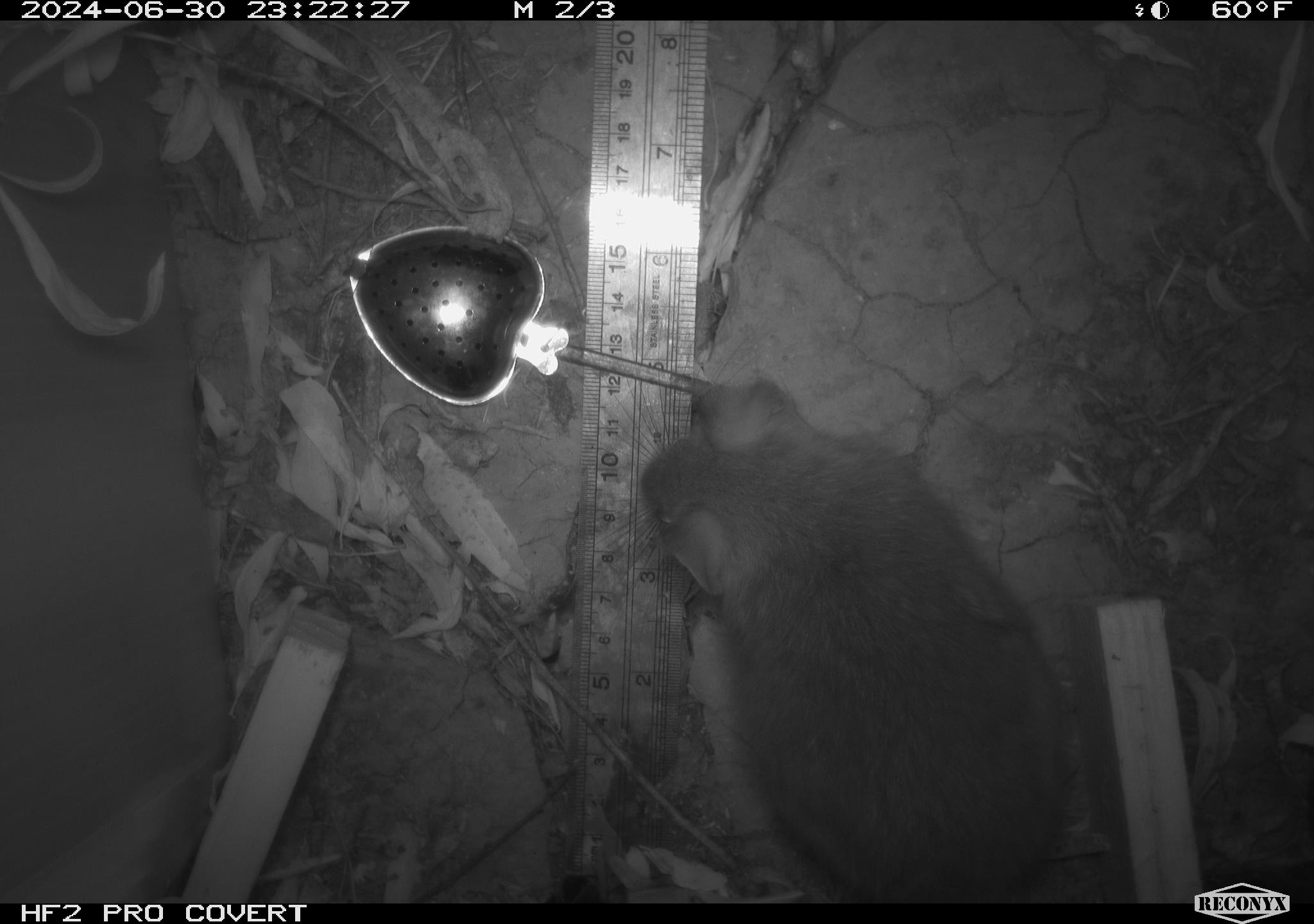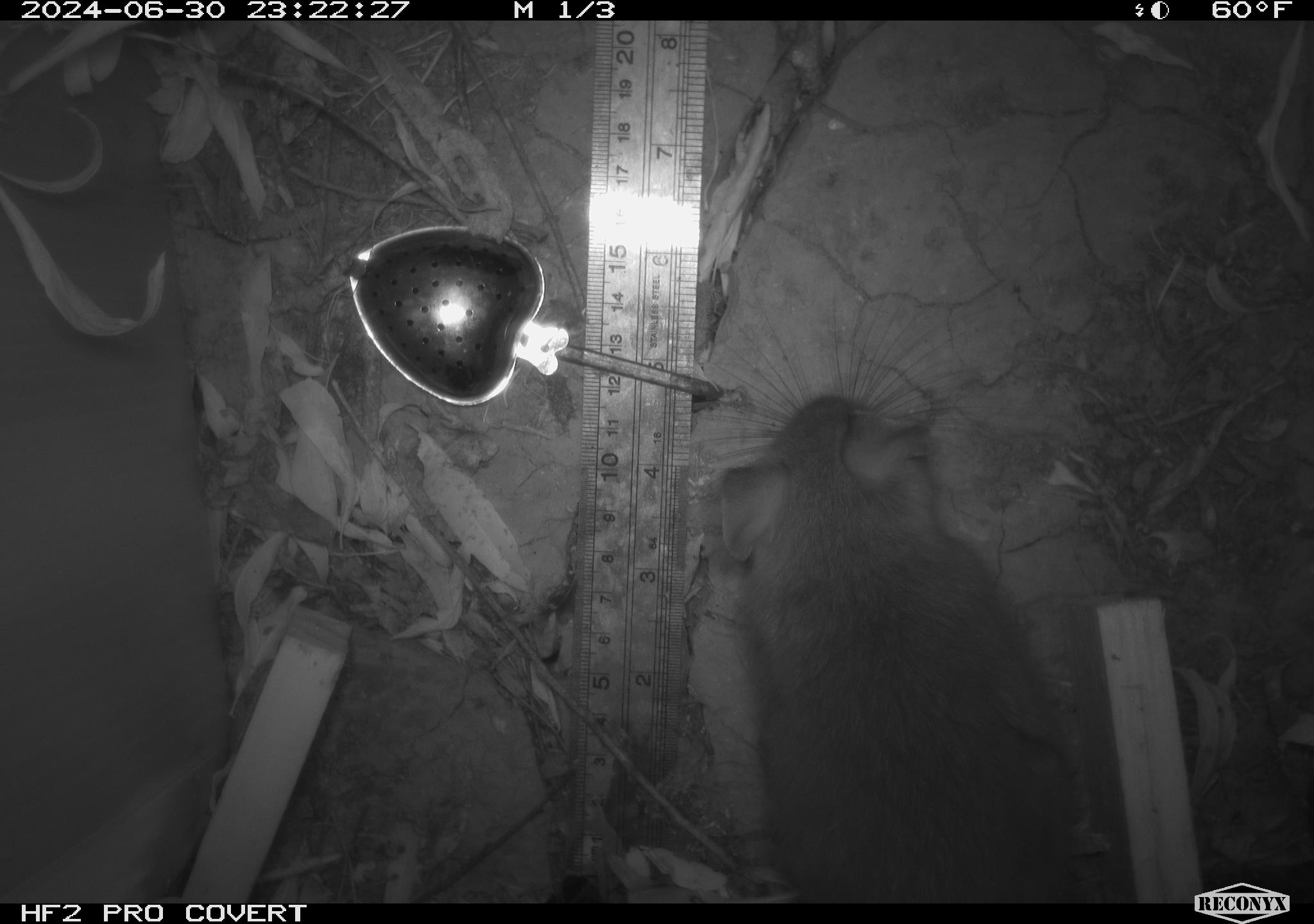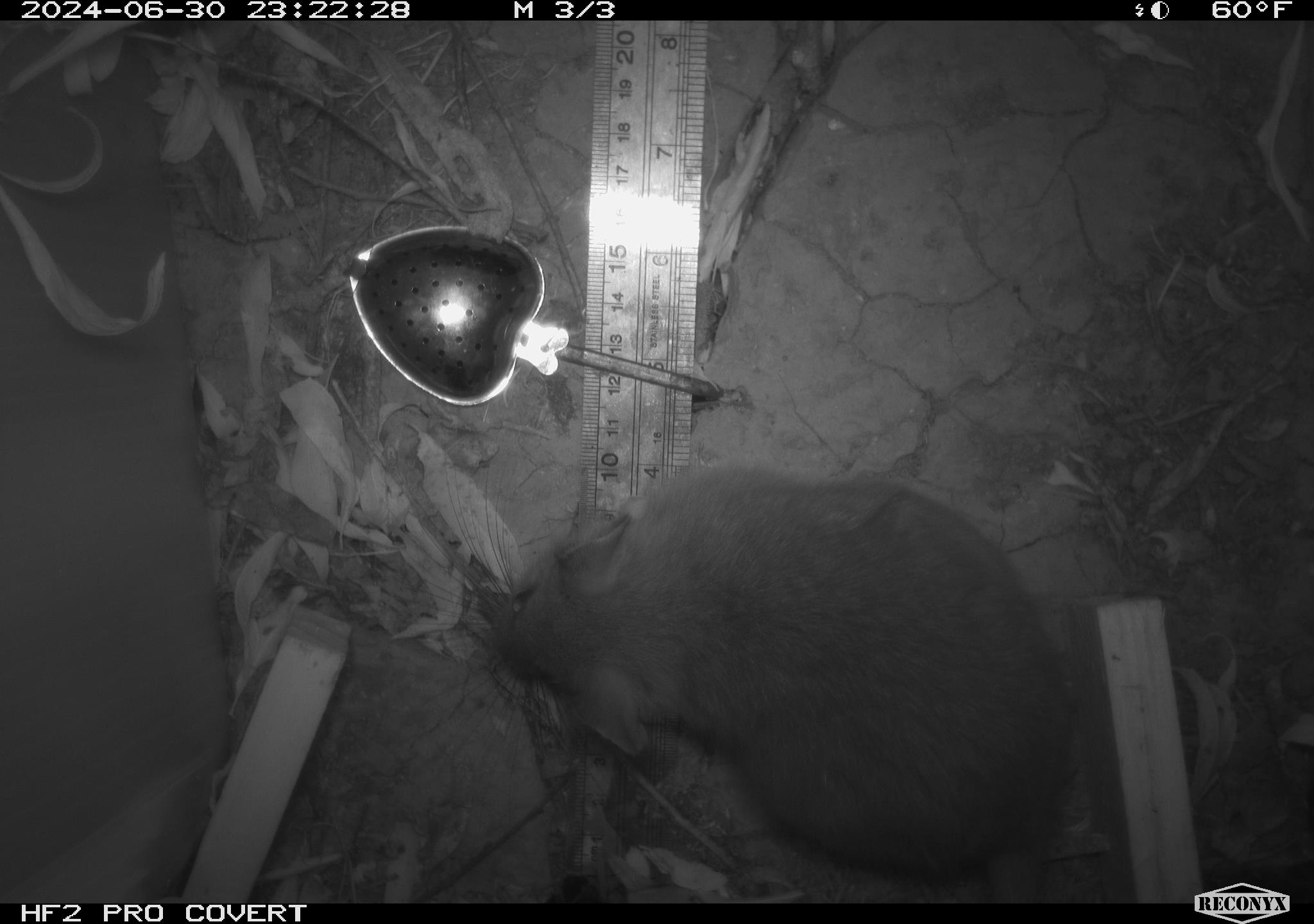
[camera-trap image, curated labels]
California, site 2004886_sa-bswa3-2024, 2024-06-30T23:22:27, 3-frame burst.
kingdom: Animalia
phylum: Chordata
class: Mammalia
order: Rodentia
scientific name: Rodentia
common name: woodrat or rat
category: woodrat or rat species